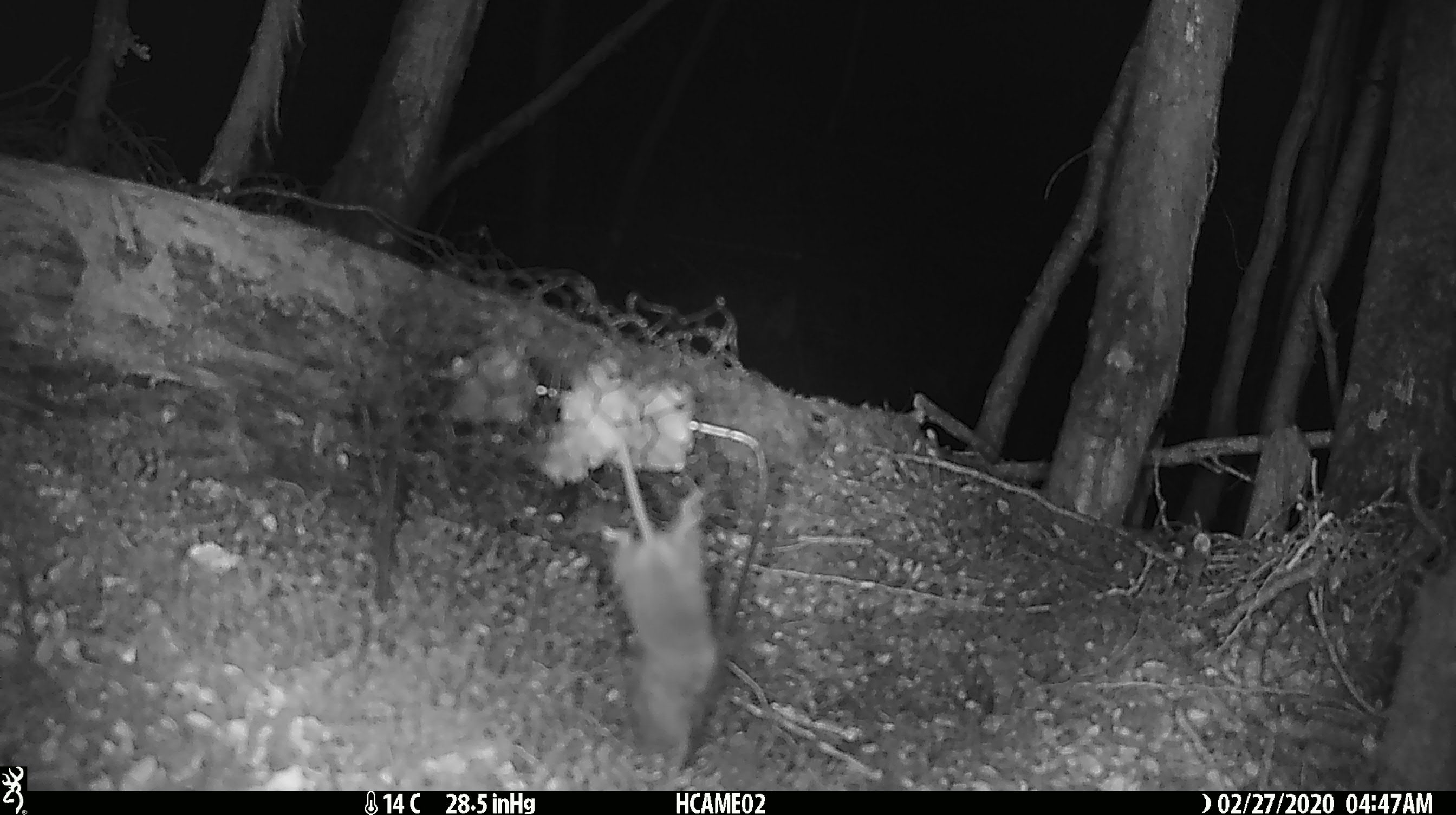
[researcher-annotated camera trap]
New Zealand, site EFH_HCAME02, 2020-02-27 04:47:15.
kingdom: Animalia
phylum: Chordata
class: Mammalia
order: Rodentia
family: Muridae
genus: Mus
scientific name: Mus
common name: mouse